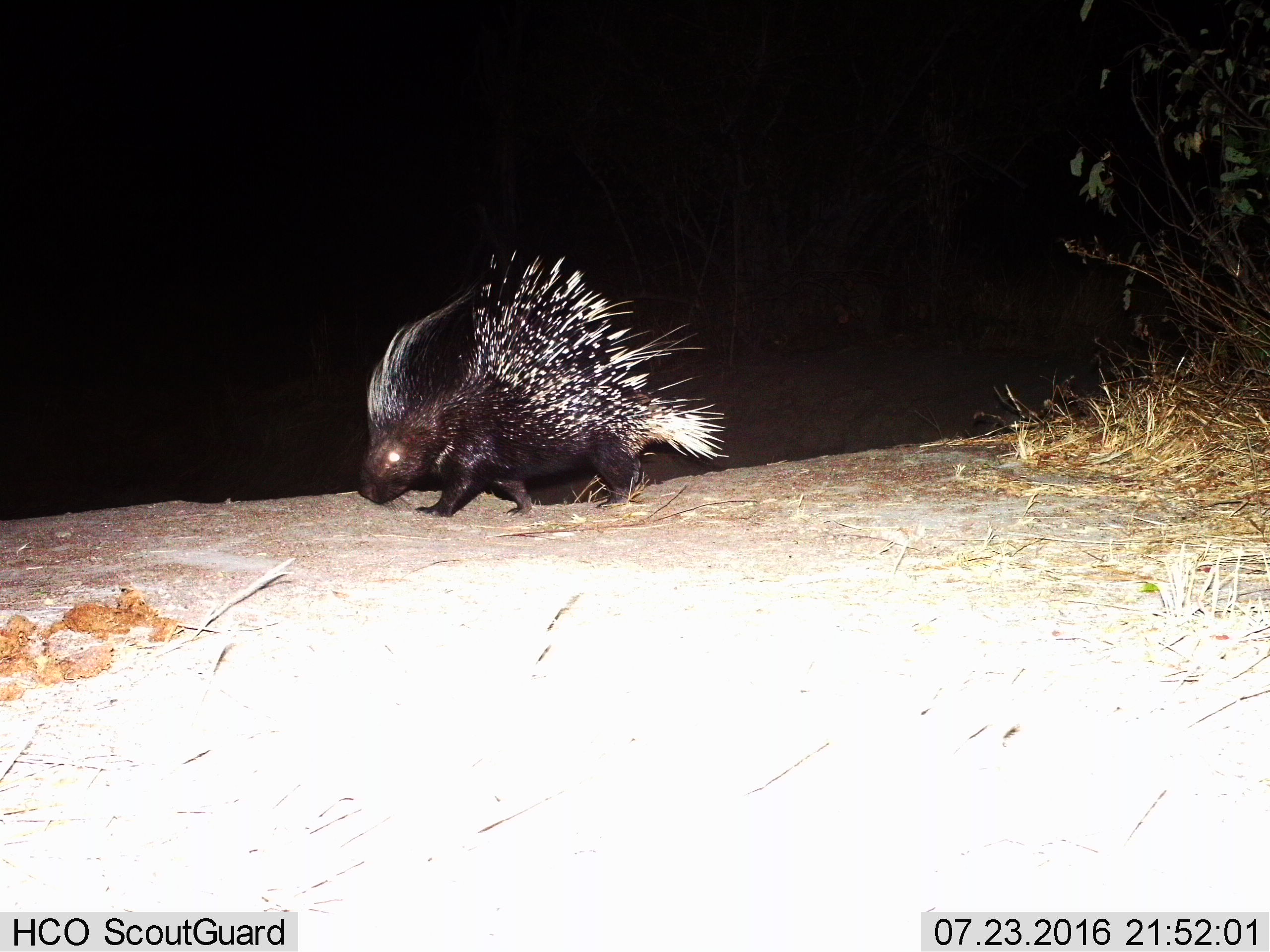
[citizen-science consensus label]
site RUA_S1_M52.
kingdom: Animalia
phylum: Chordata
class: Mammalia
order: Rodentia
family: Hystricidae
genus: Hystrix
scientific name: Hystrix cristata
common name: crested porcupine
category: porcupine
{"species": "porcupine (crested porcupine) (Hystrix cristata)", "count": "1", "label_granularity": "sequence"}